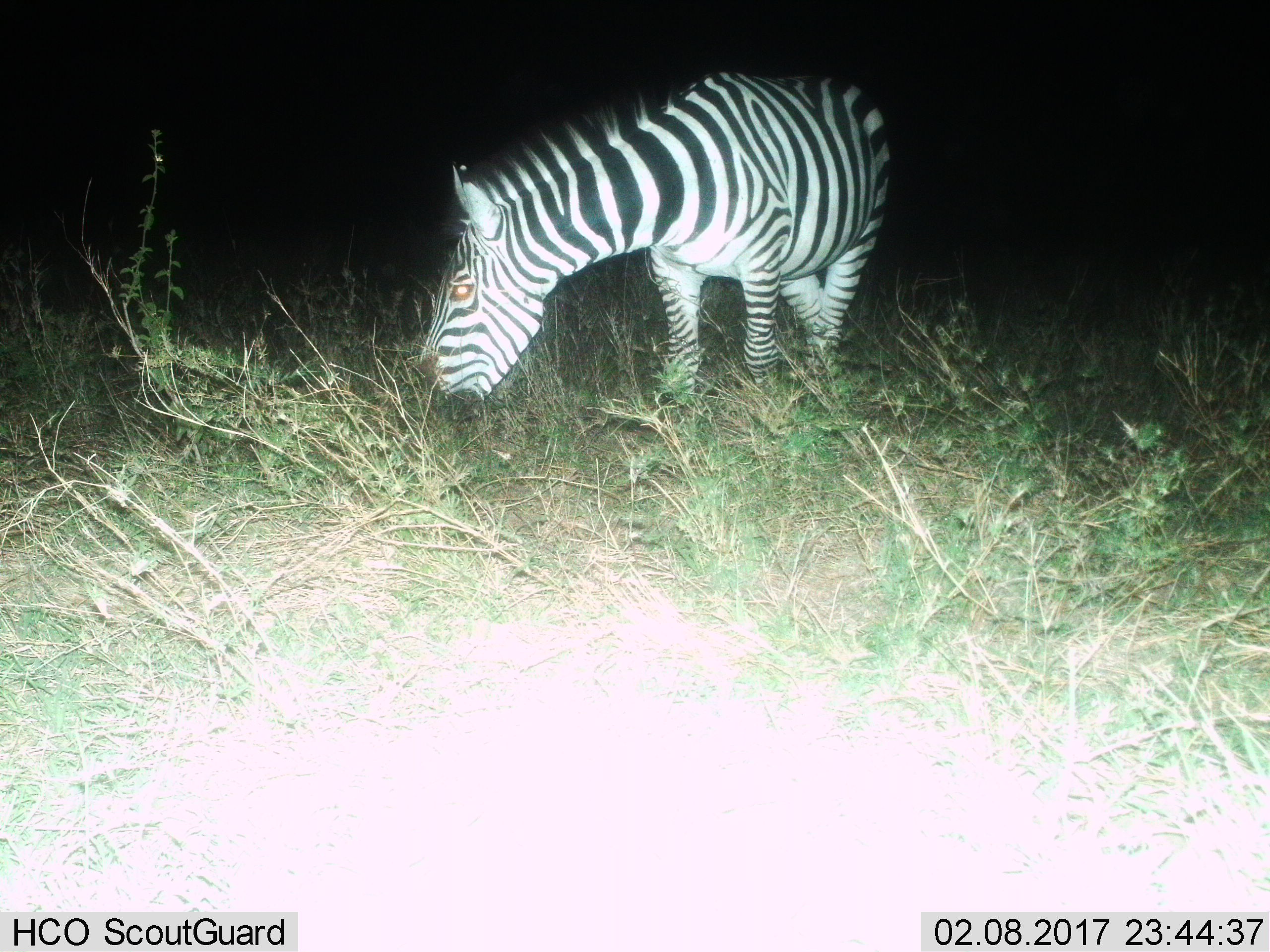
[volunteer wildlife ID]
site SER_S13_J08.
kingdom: Animalia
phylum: Chordata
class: Mammalia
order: Perissodactyla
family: Equidae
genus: Equus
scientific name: Equus quagga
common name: plains zebra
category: zebraplains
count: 1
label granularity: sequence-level